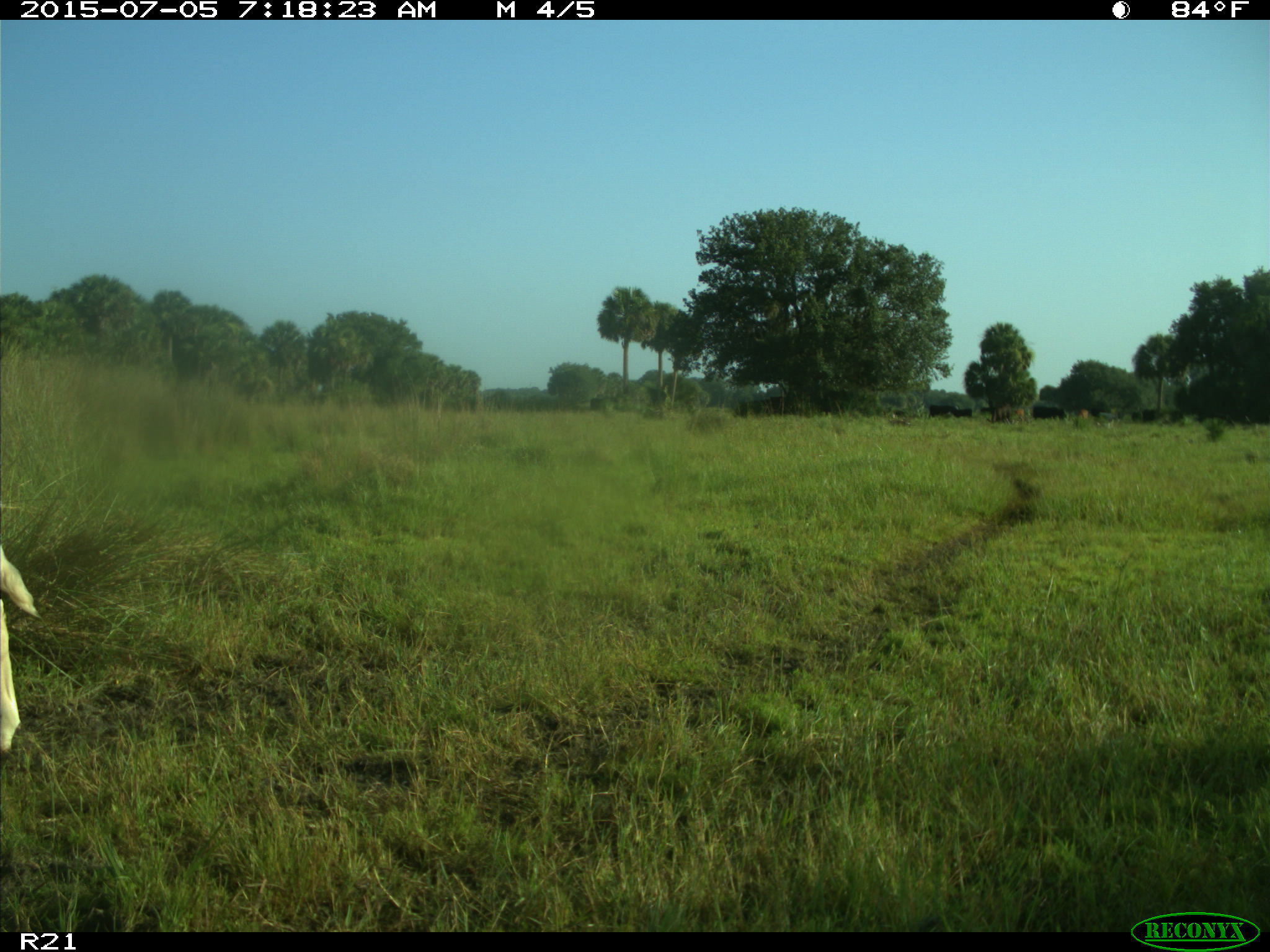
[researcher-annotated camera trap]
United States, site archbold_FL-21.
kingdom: Animalia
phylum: Chordata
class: Mammalia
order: Artiodactyla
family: Bovidae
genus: Bos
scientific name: Bos taurus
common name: domestic cow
Bos taurus (domestic cow).